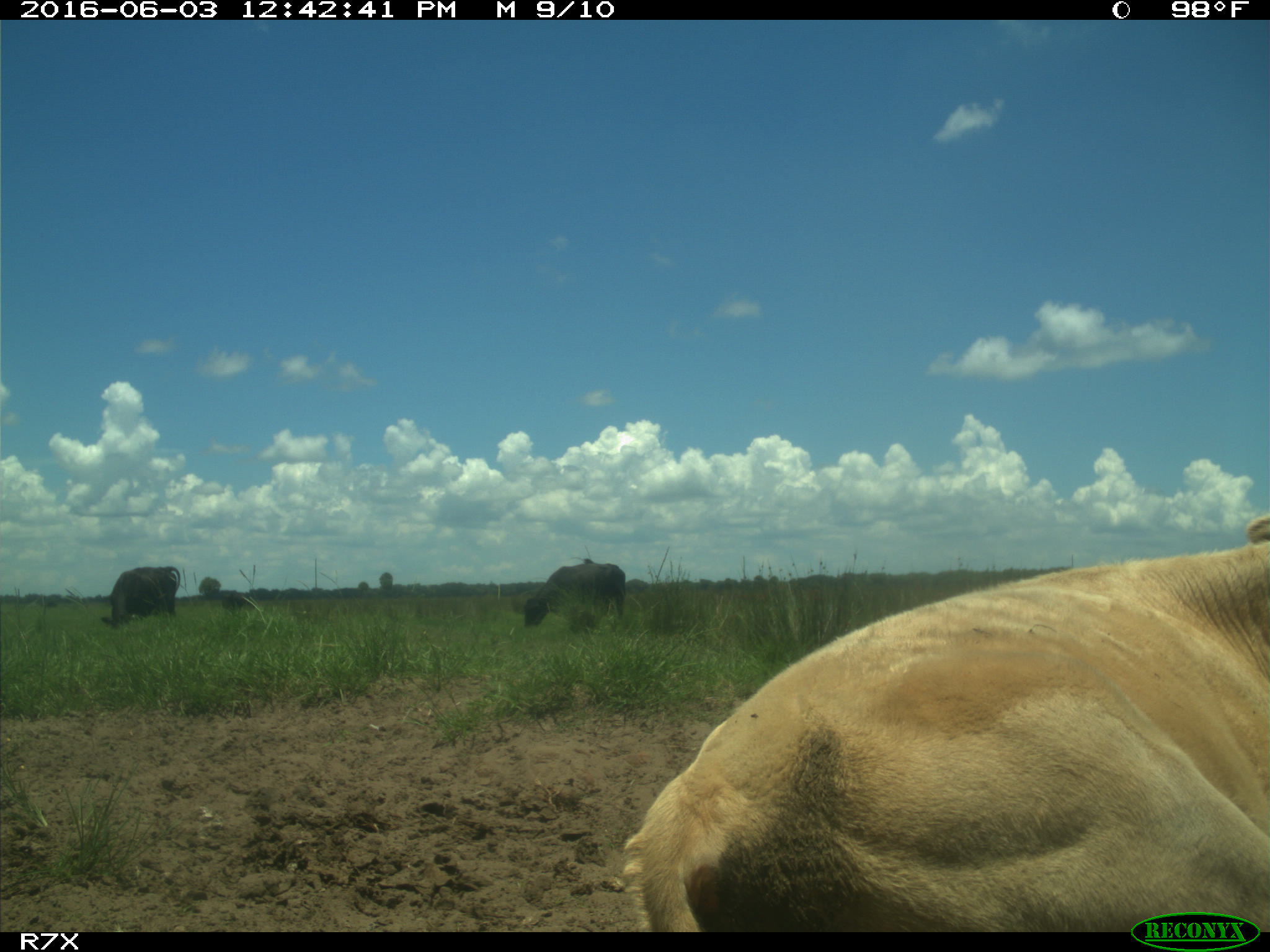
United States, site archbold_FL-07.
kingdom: Animalia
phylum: Chordata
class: Mammalia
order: Artiodactyla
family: Bovidae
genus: Bos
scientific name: Bos taurus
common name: domestic cow